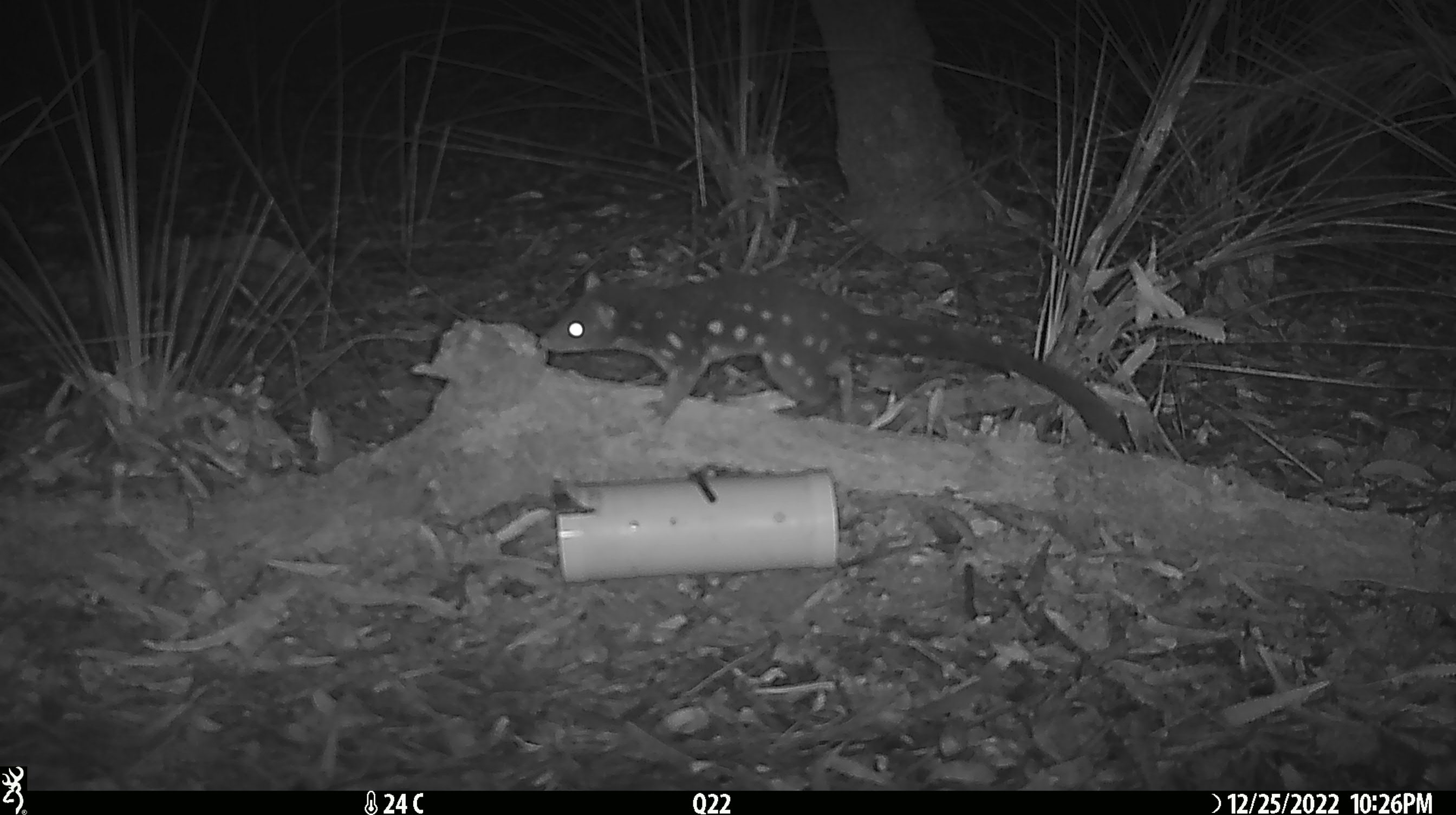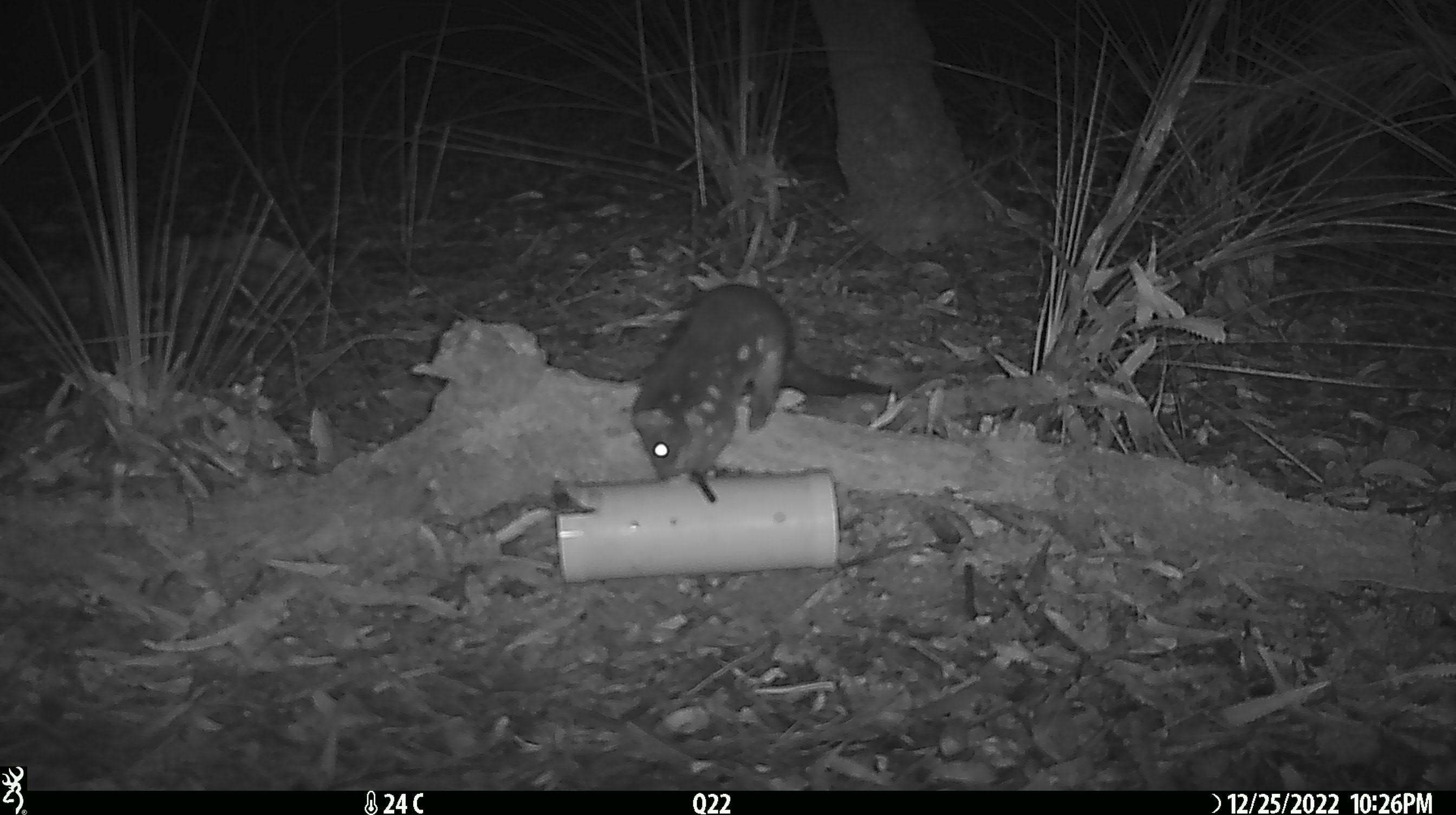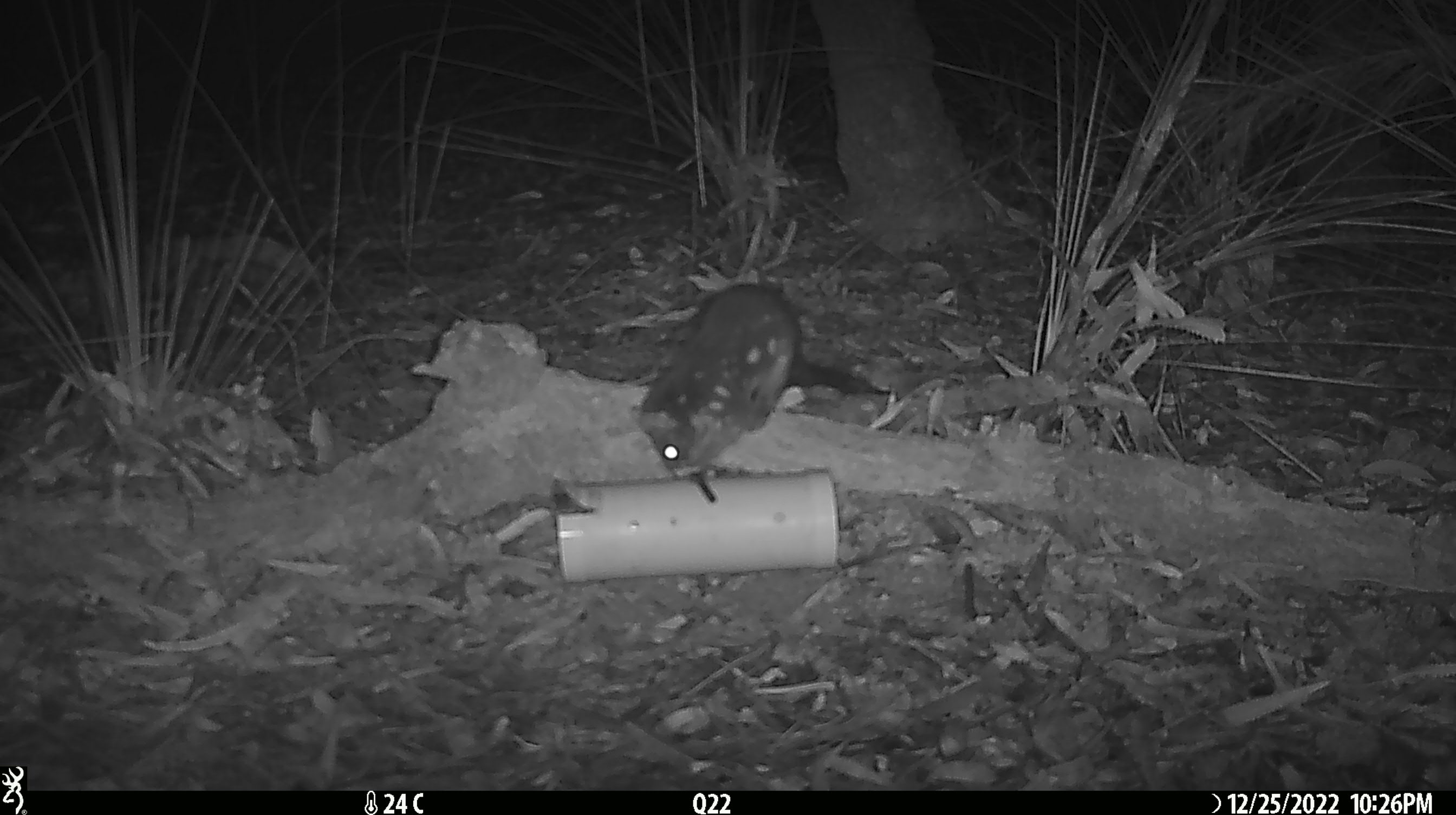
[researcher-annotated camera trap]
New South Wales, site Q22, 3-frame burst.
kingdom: Animalia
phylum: Chordata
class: Mammalia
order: Dasyuromorphia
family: Dasyuridae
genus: Dasyurus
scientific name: Dasyurus maculatus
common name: spotted-tailed quoll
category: quoll